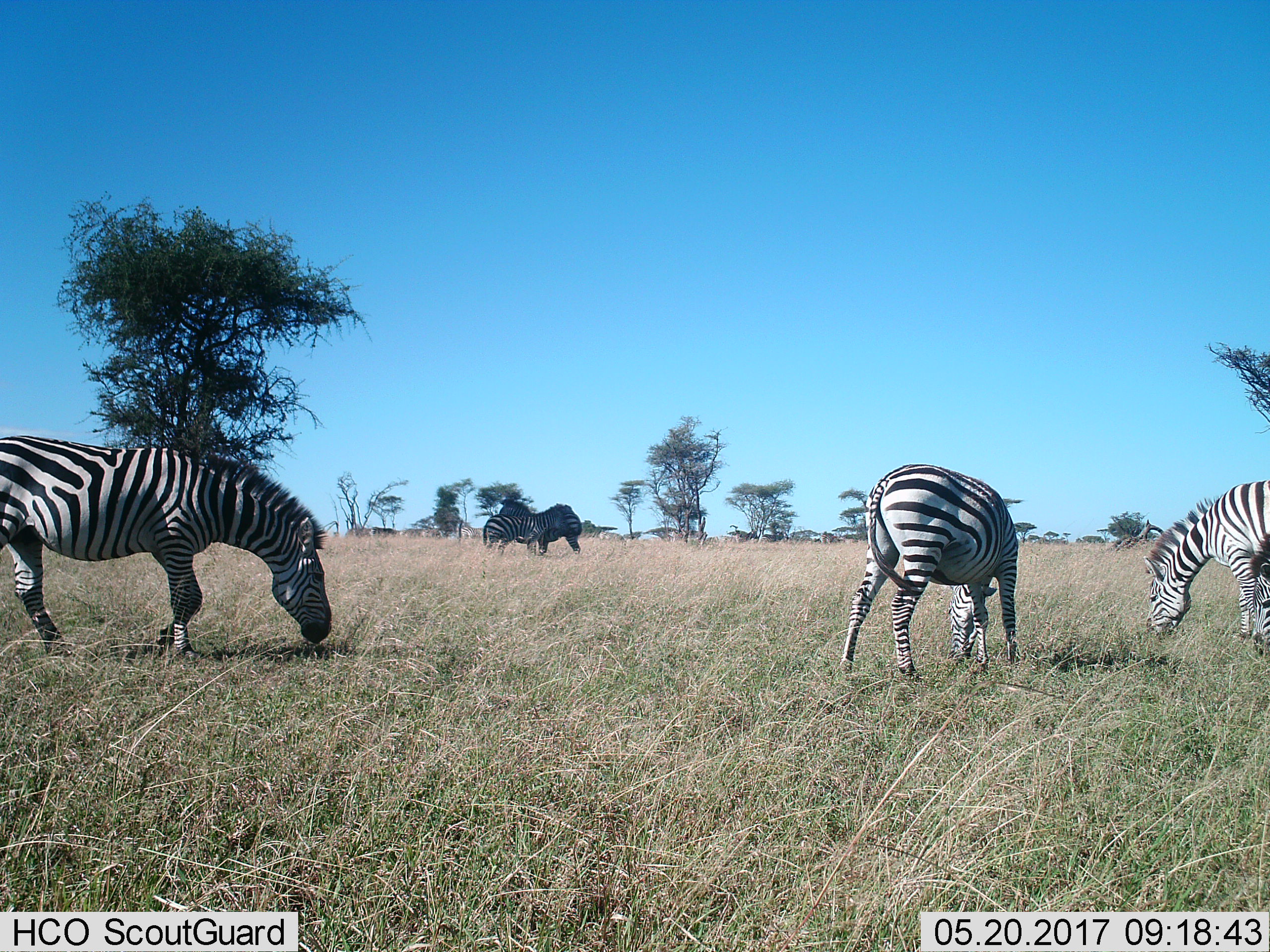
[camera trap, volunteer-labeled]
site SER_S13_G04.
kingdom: Animalia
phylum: Chordata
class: Mammalia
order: Perissodactyla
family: Equidae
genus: Equus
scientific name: Equus quagga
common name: plains zebra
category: zebraplains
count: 5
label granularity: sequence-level